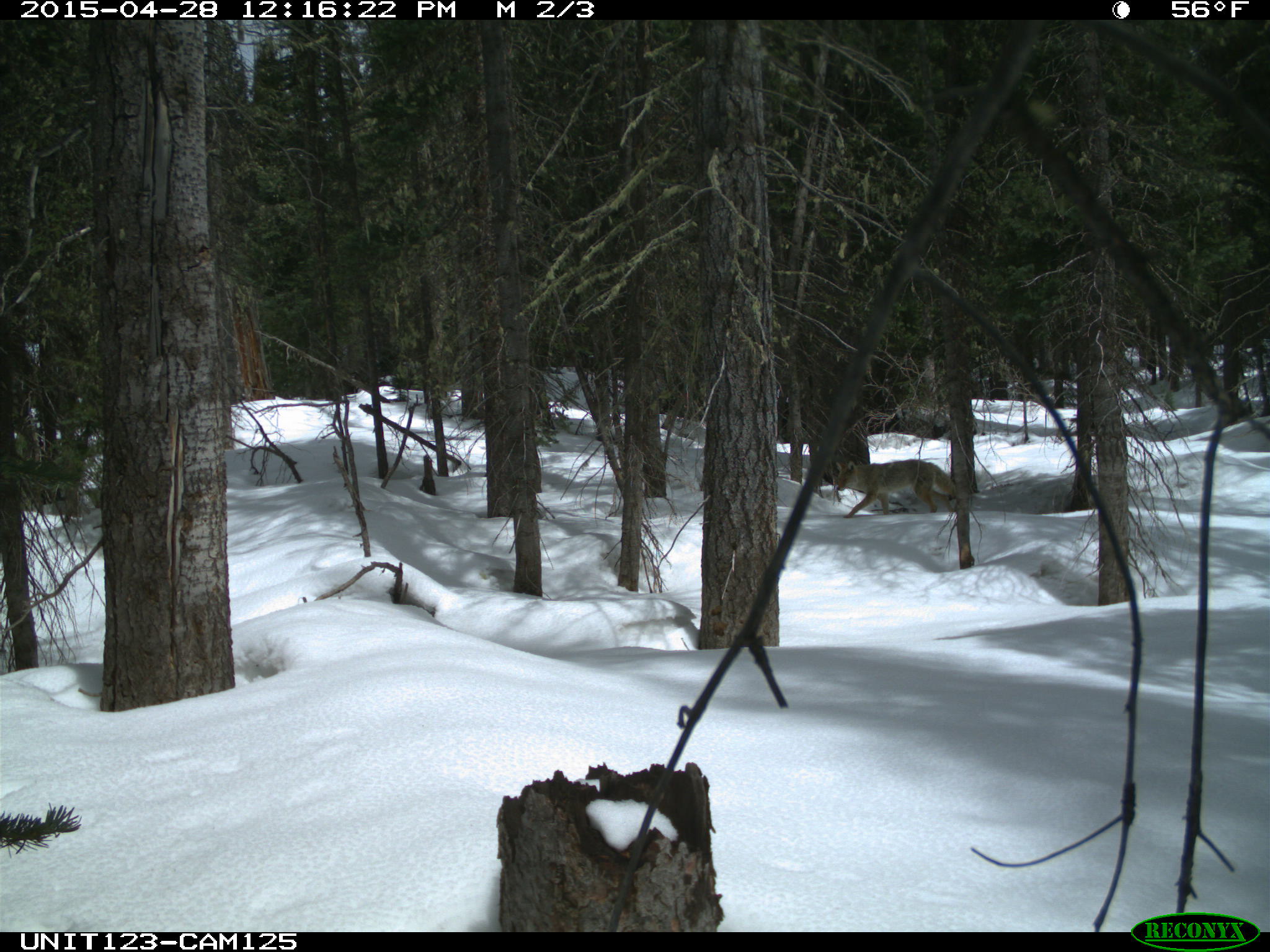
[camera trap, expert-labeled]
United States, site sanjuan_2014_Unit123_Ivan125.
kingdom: Animalia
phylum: Chordata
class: Mammalia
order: Carnivora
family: Canidae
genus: Canis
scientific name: Canis latrans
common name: coyote